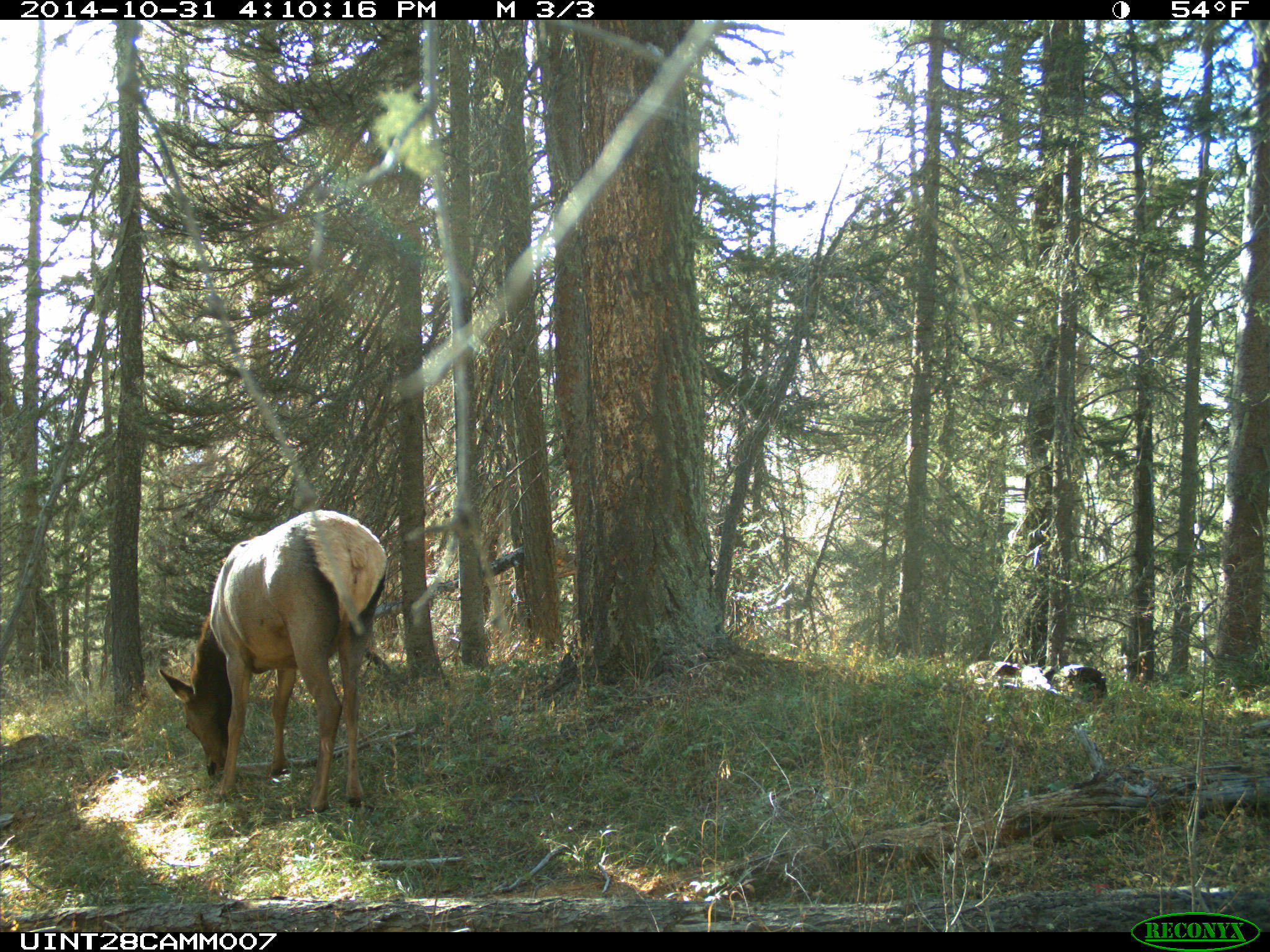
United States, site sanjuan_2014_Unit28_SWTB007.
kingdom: Animalia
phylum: Chordata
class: Mammalia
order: Artiodactyla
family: Cervidae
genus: Cervus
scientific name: Cervus elaphus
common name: red deer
Cervus elaphus (red deer).